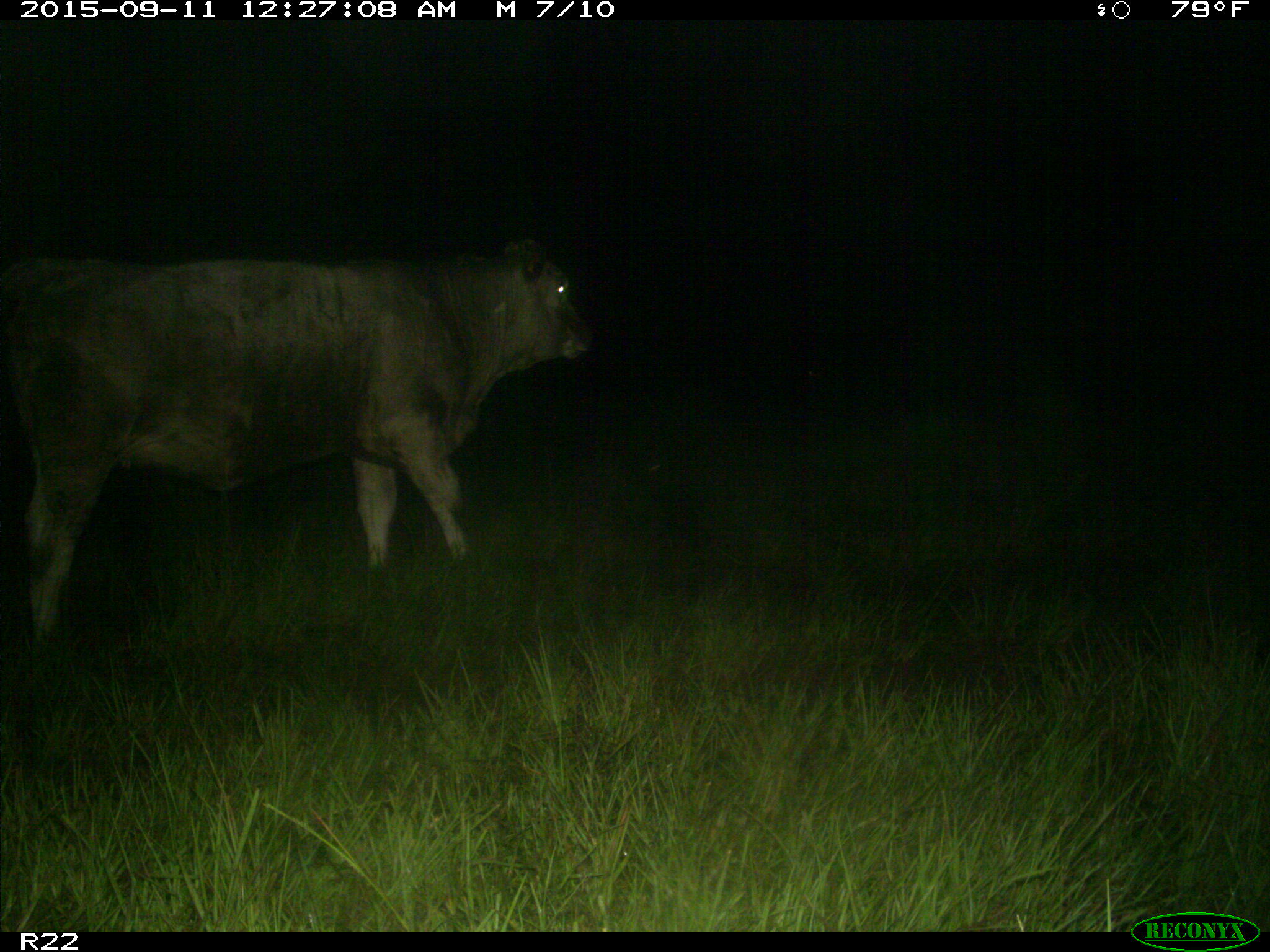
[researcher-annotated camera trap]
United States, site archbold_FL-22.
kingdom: Animalia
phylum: Chordata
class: Mammalia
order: Artiodactyla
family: Bovidae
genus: Bos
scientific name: Bos taurus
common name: domestic cow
Bos taurus (domestic cow).